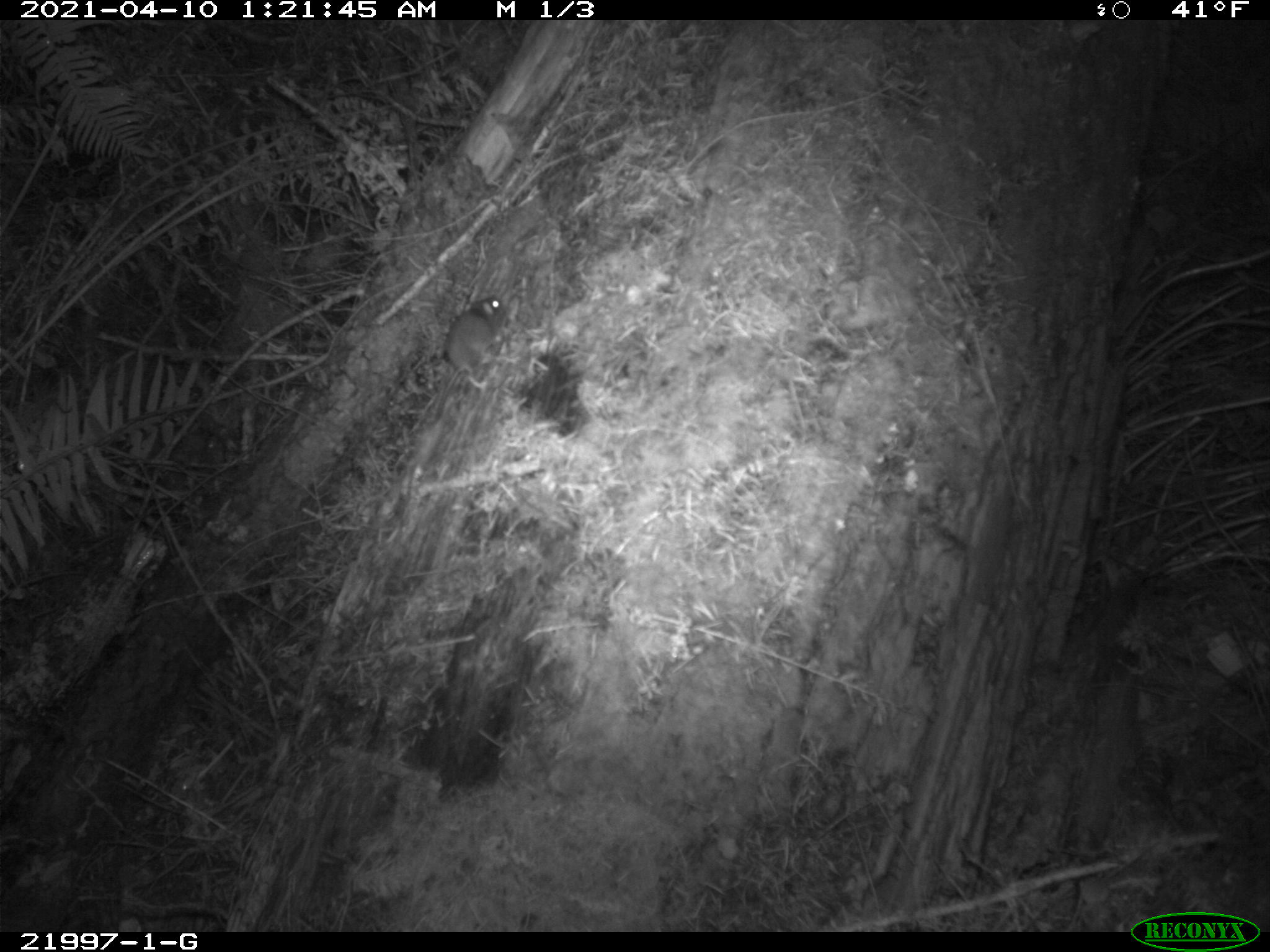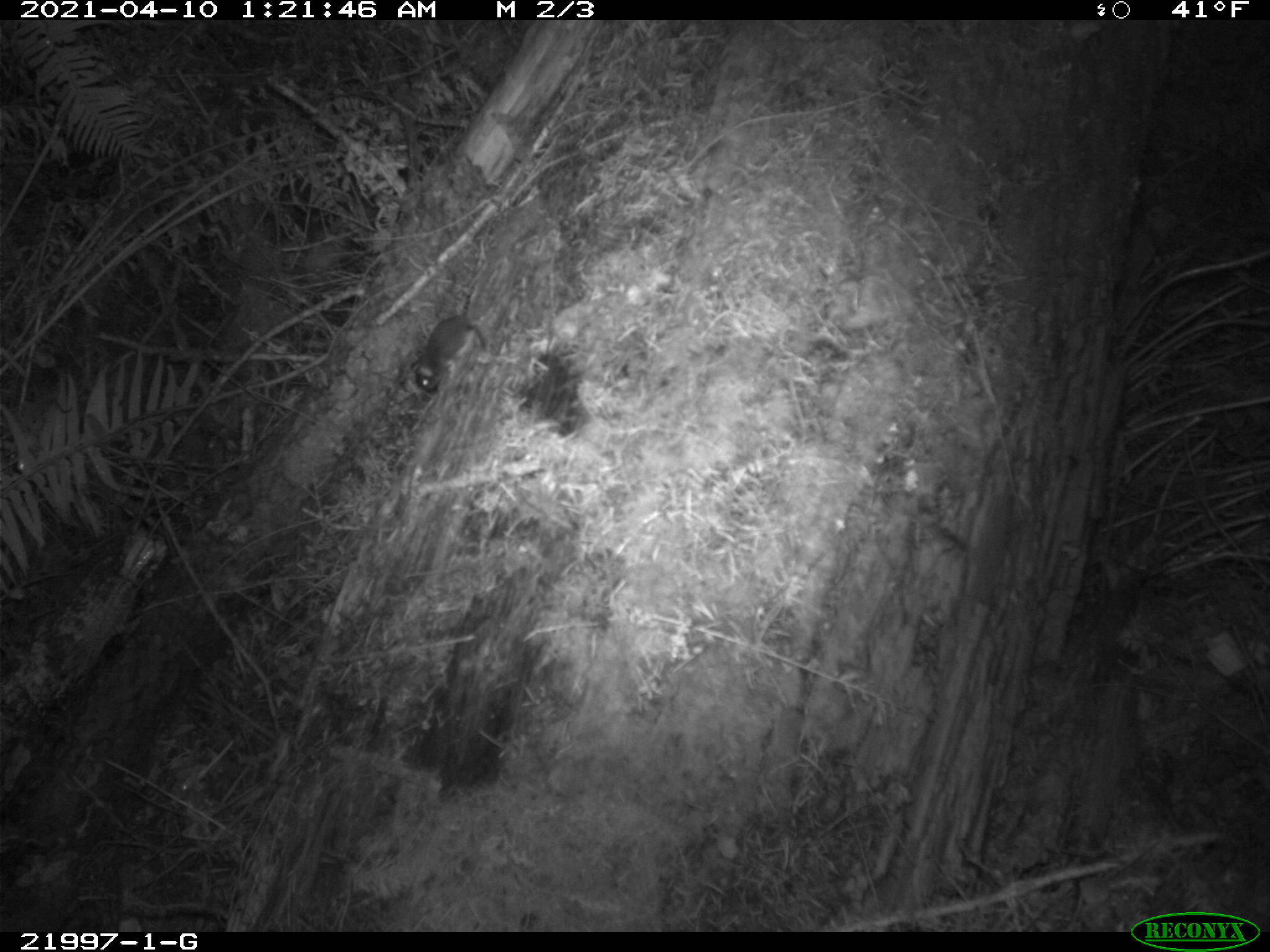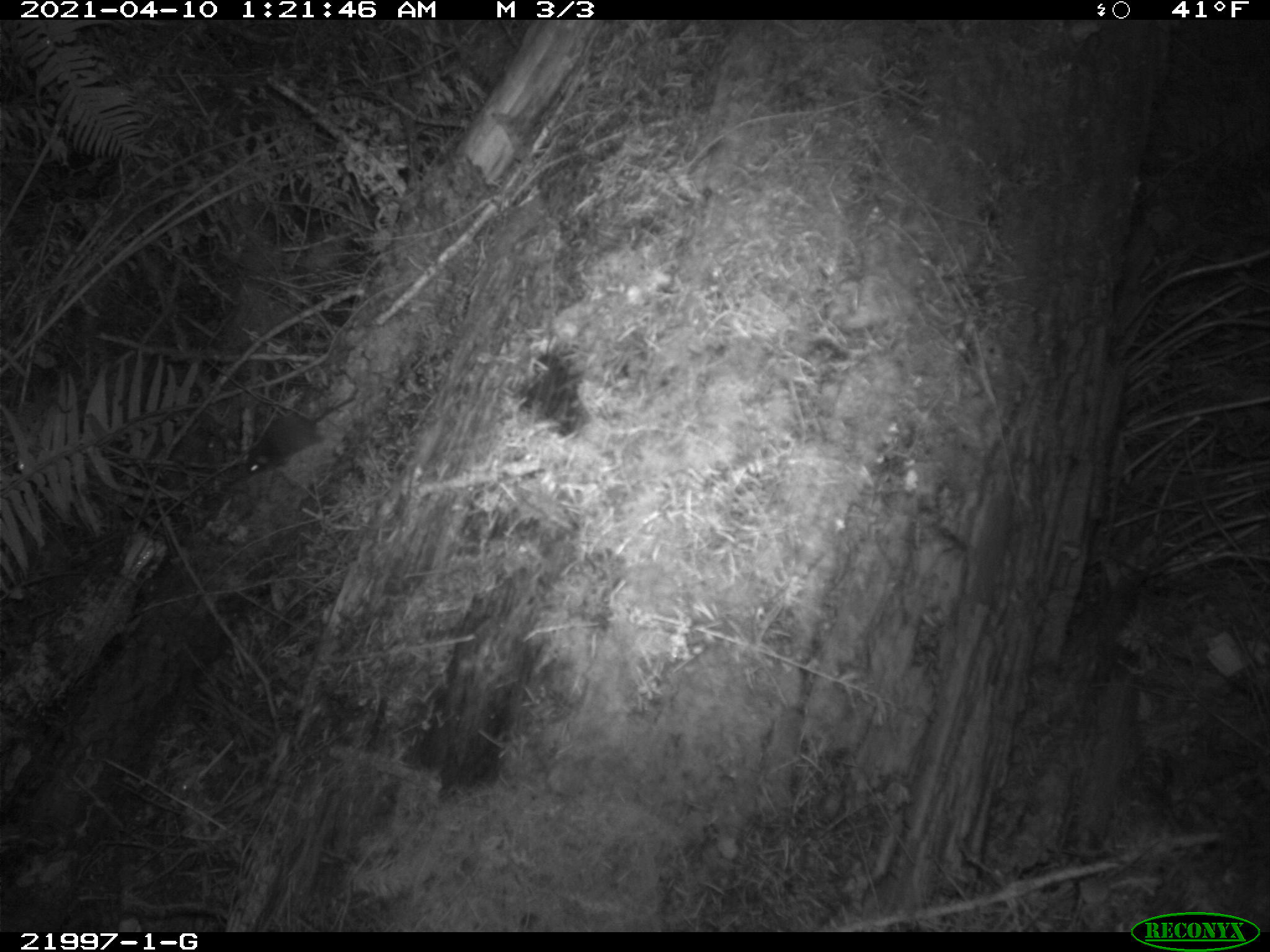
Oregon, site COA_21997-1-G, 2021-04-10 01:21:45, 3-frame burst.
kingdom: Animalia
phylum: Chordata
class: Mammalia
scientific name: Mammalia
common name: small mammal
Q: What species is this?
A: Small mammal (Mammalia).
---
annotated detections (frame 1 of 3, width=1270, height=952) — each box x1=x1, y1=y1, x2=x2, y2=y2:
small mammal: x1=367, y1=259, x2=532, y2=451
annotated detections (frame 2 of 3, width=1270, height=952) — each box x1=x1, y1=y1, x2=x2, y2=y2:
small mammal: x1=387, y1=219, x2=581, y2=425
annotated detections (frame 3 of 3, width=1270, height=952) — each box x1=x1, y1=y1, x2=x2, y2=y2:
small mammal: x1=225, y1=346, x2=407, y2=505